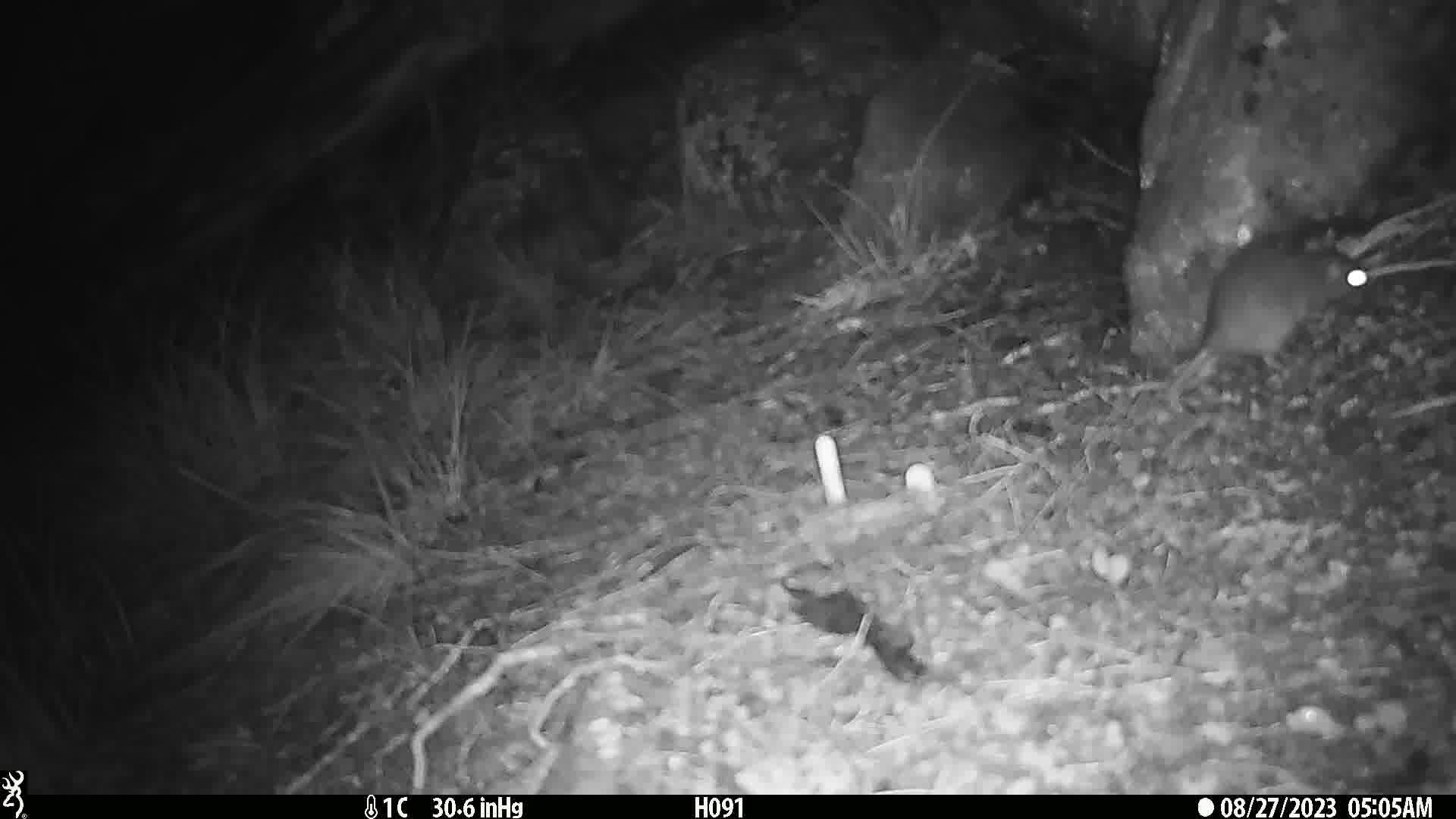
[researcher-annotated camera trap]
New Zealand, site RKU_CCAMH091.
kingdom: Animalia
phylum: Chordata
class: Mammalia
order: Rodentia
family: Muridae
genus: Rattus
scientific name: Rattus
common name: rat